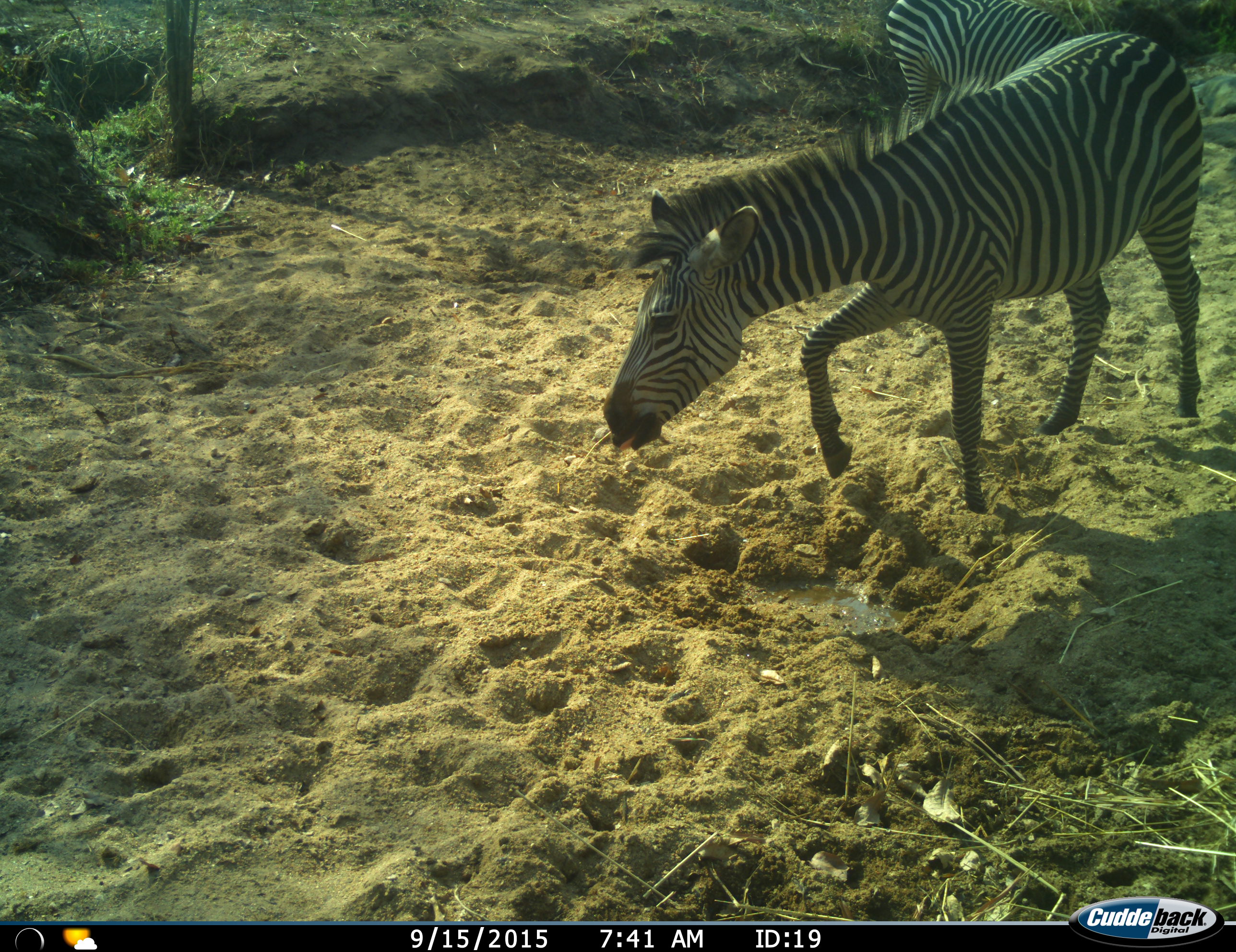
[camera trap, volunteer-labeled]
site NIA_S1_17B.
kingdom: Animalia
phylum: Chordata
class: Mammalia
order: Perissodactyla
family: Equidae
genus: Equus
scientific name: Equus quagga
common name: plains zebra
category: zebraplains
Zebraplains (plains zebra) (Equus quagga), count 2. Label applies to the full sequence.